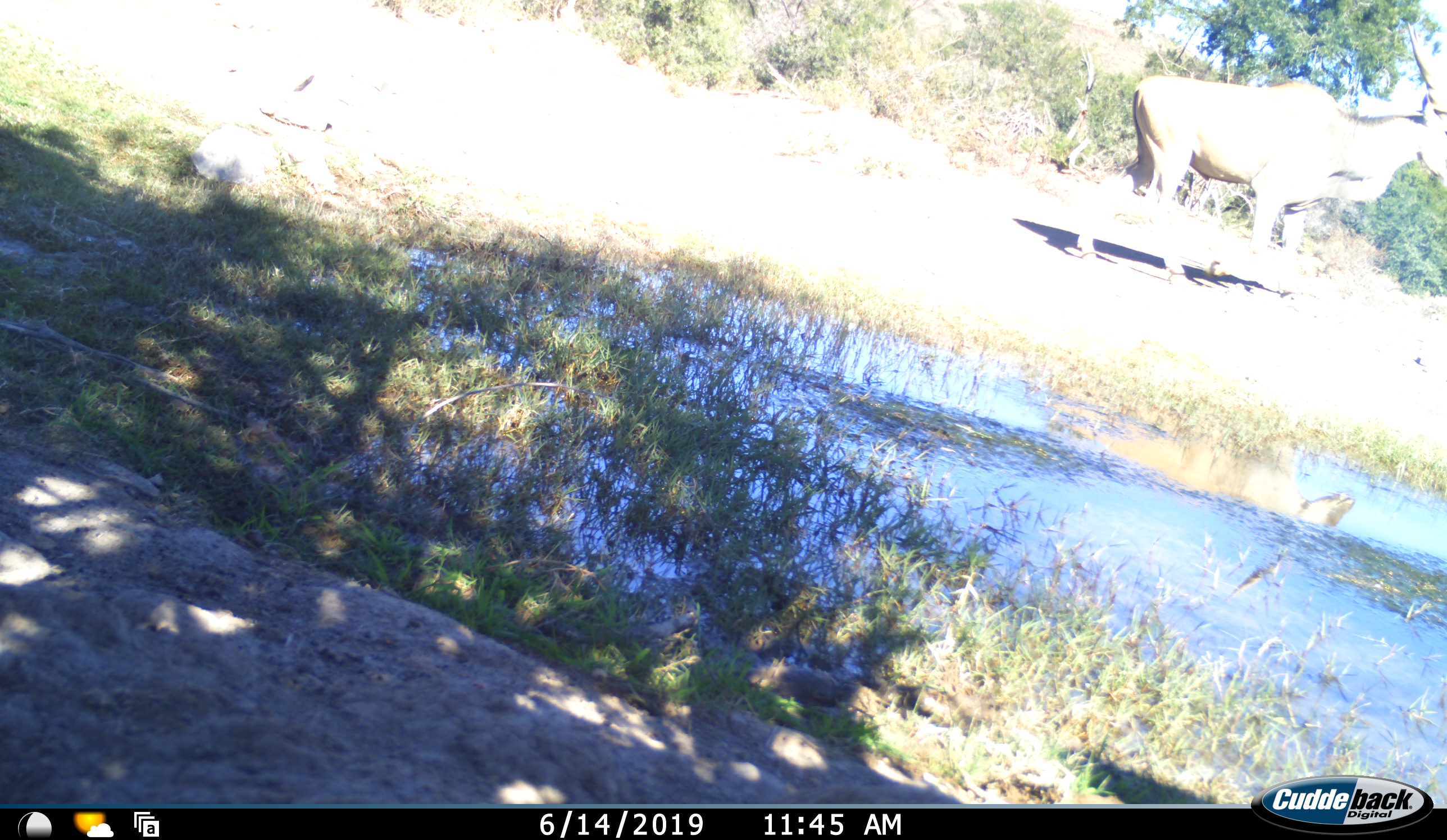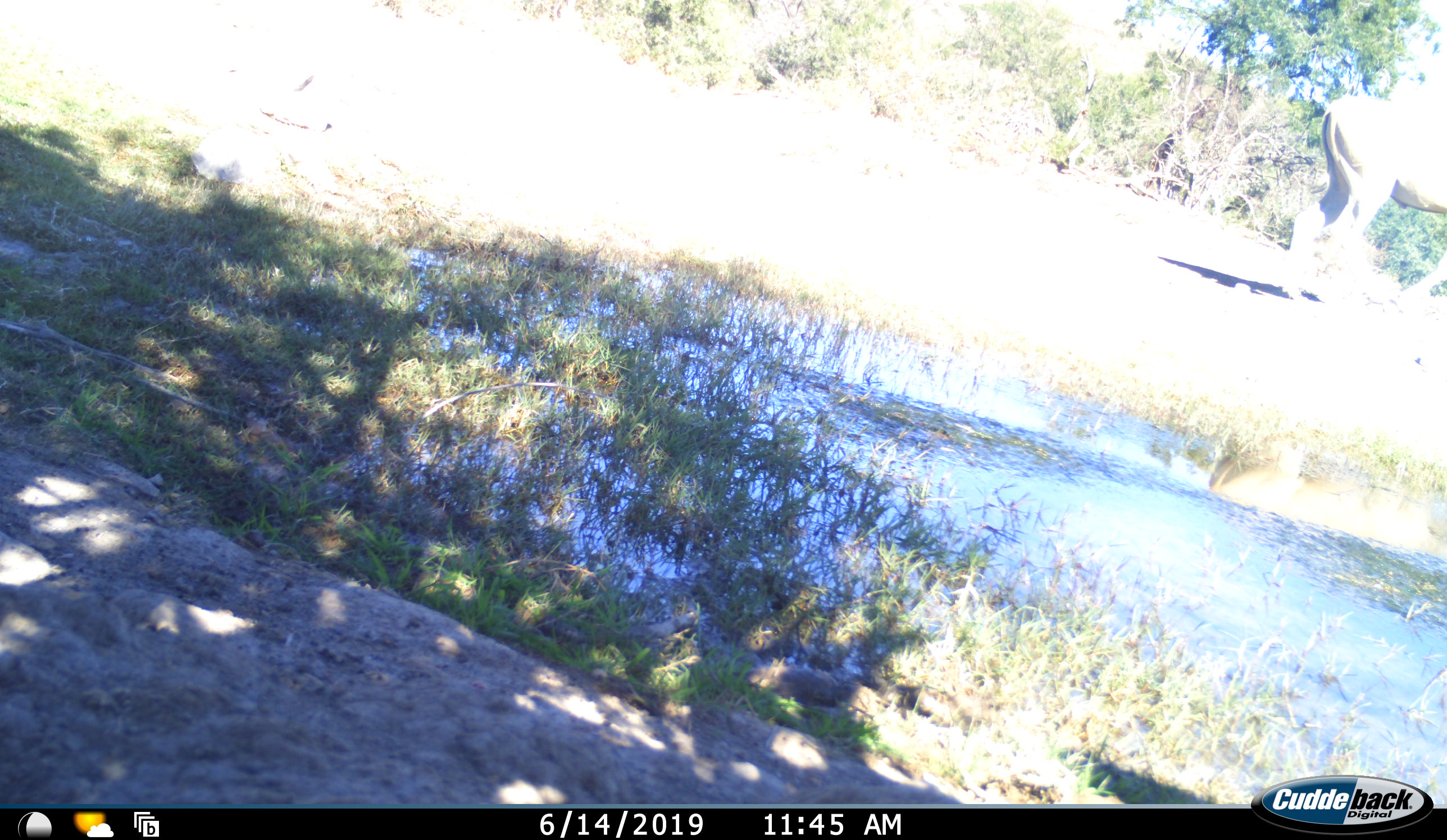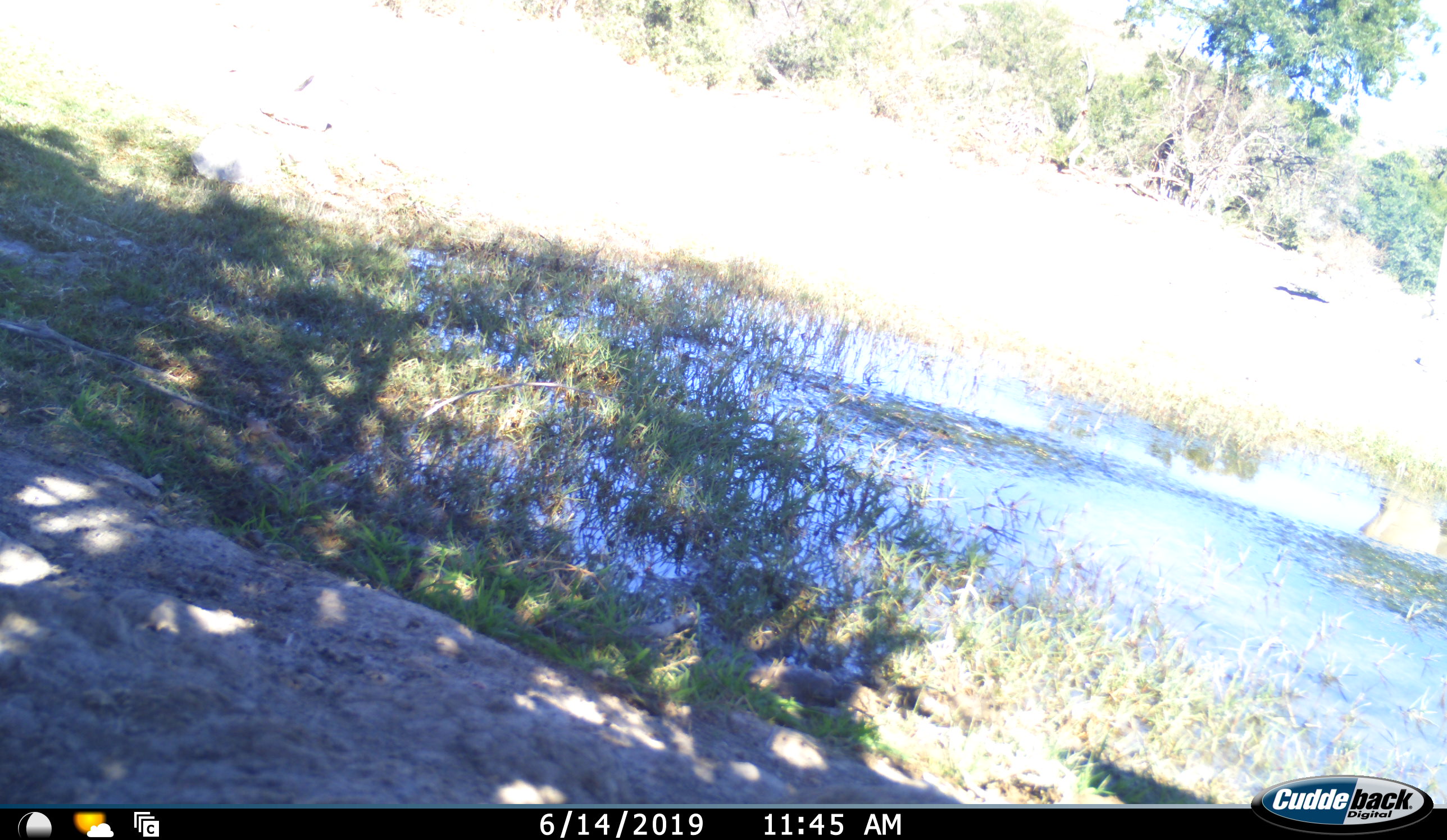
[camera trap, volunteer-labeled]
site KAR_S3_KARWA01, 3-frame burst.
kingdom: Animalia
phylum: Chordata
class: Mammalia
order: Artiodactyla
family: Bovidae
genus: Tragelaphus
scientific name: Tragelaphus oryx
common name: eland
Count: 1.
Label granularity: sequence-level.